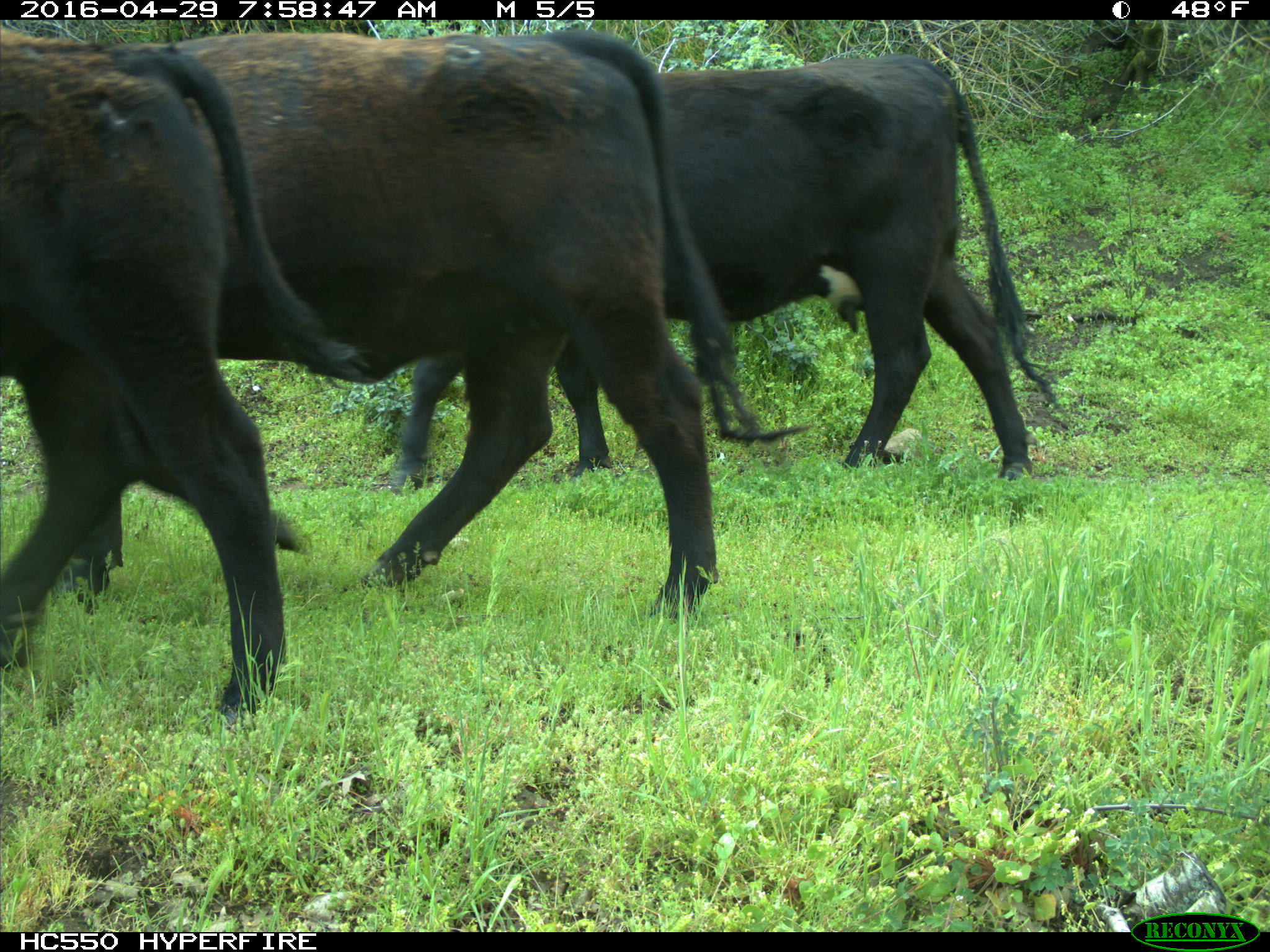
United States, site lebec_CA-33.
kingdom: Animalia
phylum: Chordata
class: Mammalia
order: Artiodactyla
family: Bovidae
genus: Bos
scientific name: Bos taurus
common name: domestic cow